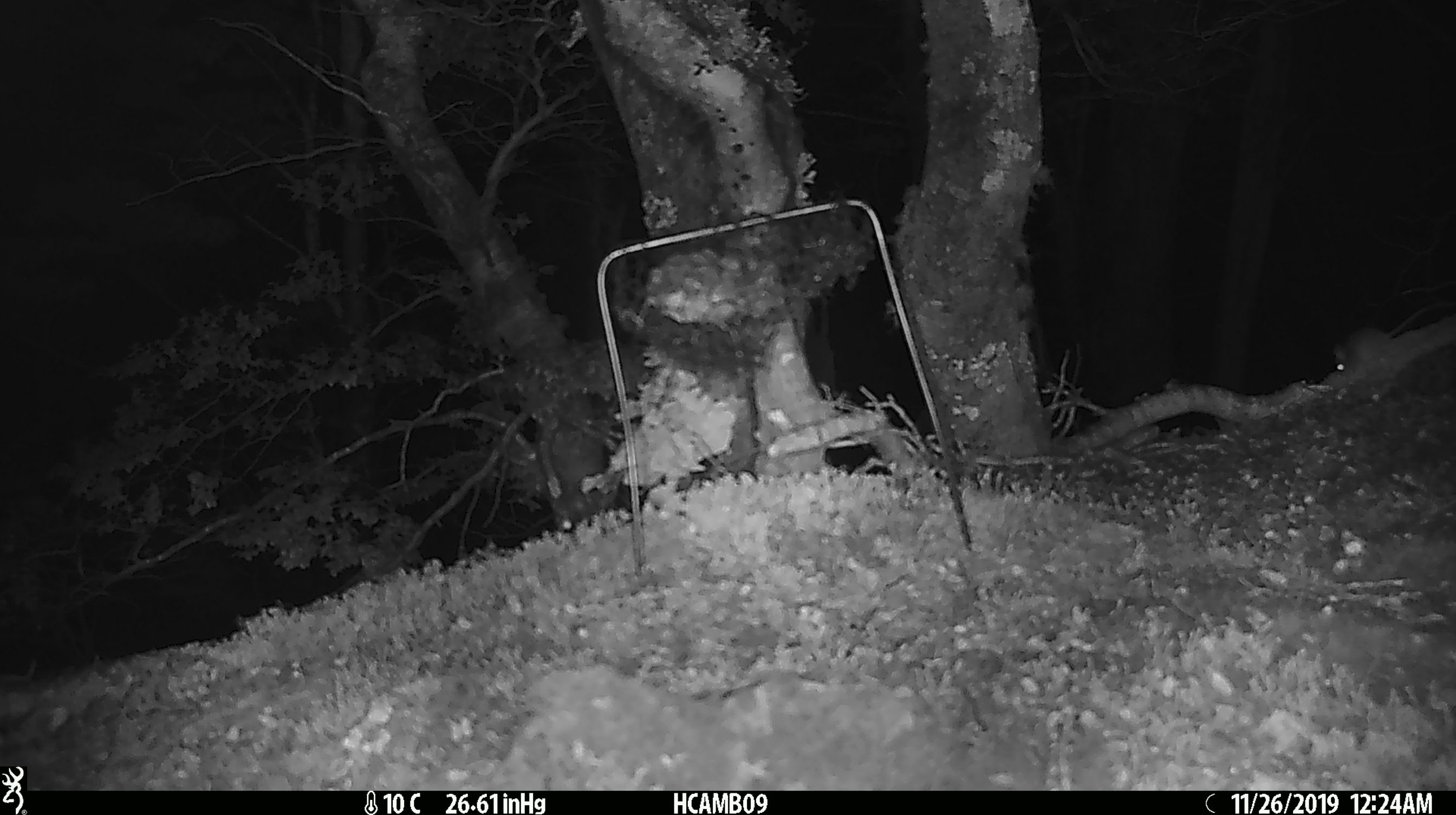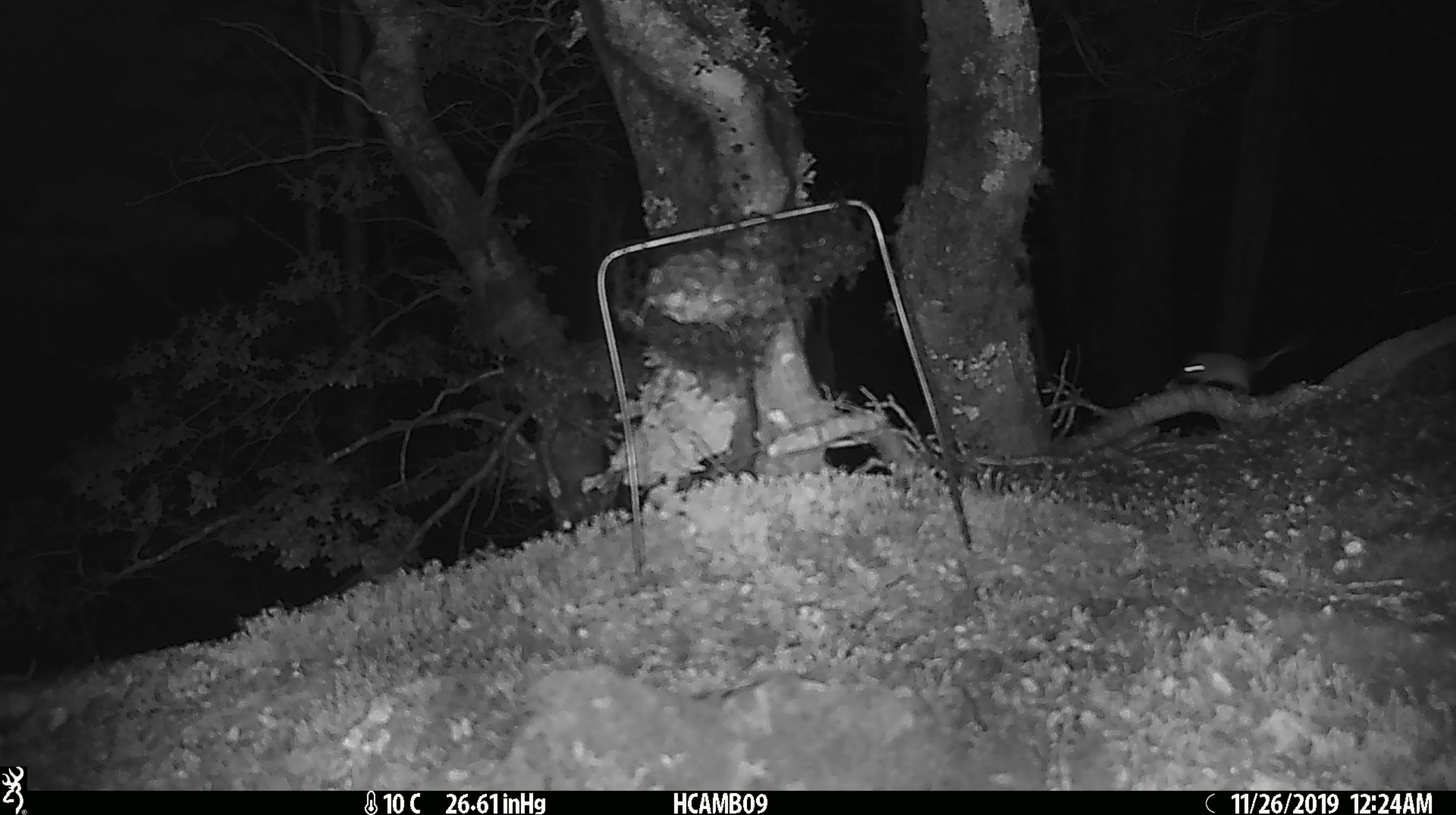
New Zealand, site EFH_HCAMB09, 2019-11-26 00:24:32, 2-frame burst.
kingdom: Animalia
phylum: Chordata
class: Mammalia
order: Rodentia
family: Muridae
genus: Mus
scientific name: Mus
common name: mouse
Mouse (Mus).